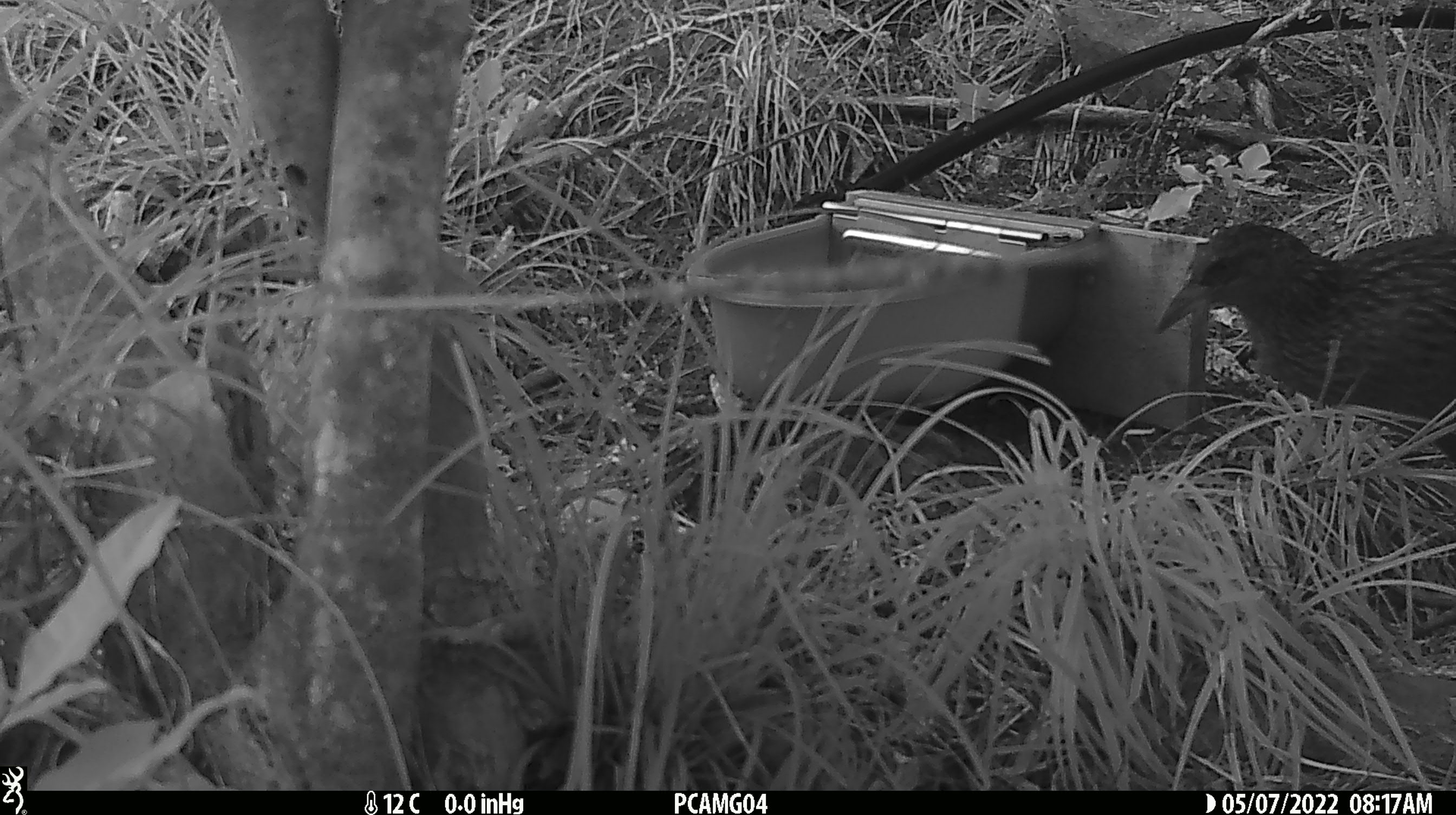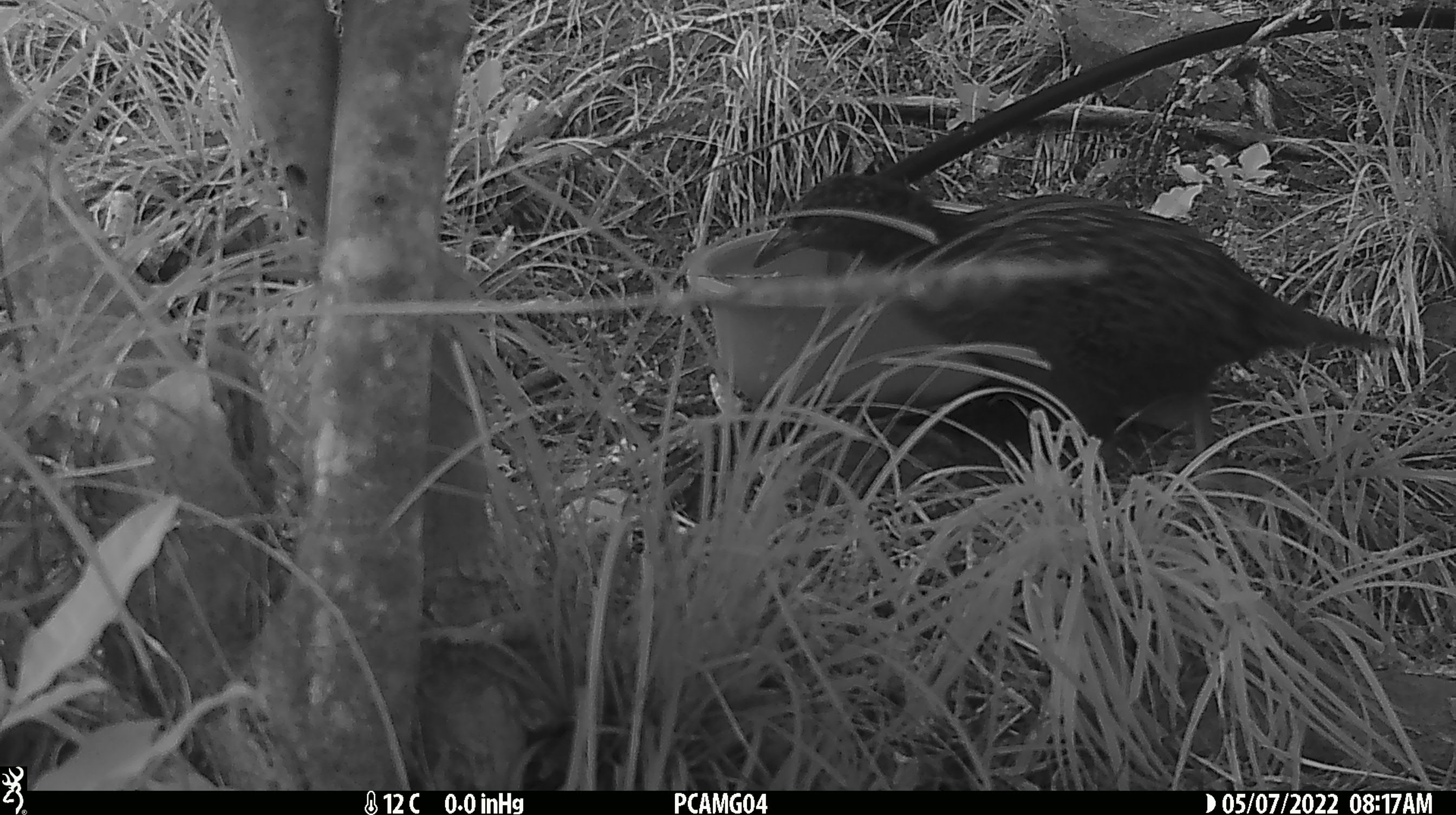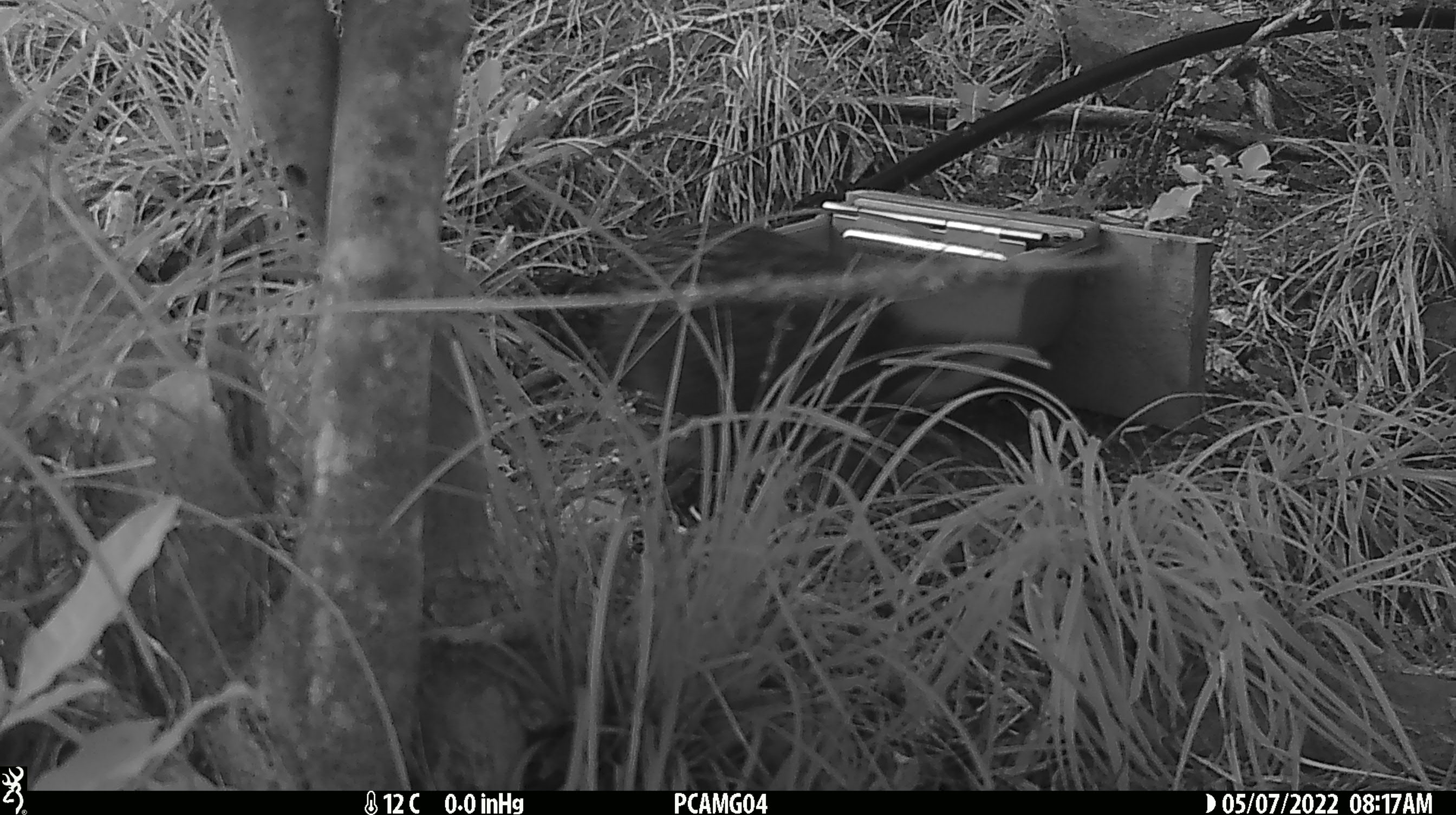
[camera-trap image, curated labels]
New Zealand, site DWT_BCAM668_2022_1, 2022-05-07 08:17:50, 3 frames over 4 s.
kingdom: Animalia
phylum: Chordata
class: Aves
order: Gruiformes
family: Rallidae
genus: Gallirallus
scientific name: Gallirallus australis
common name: weka